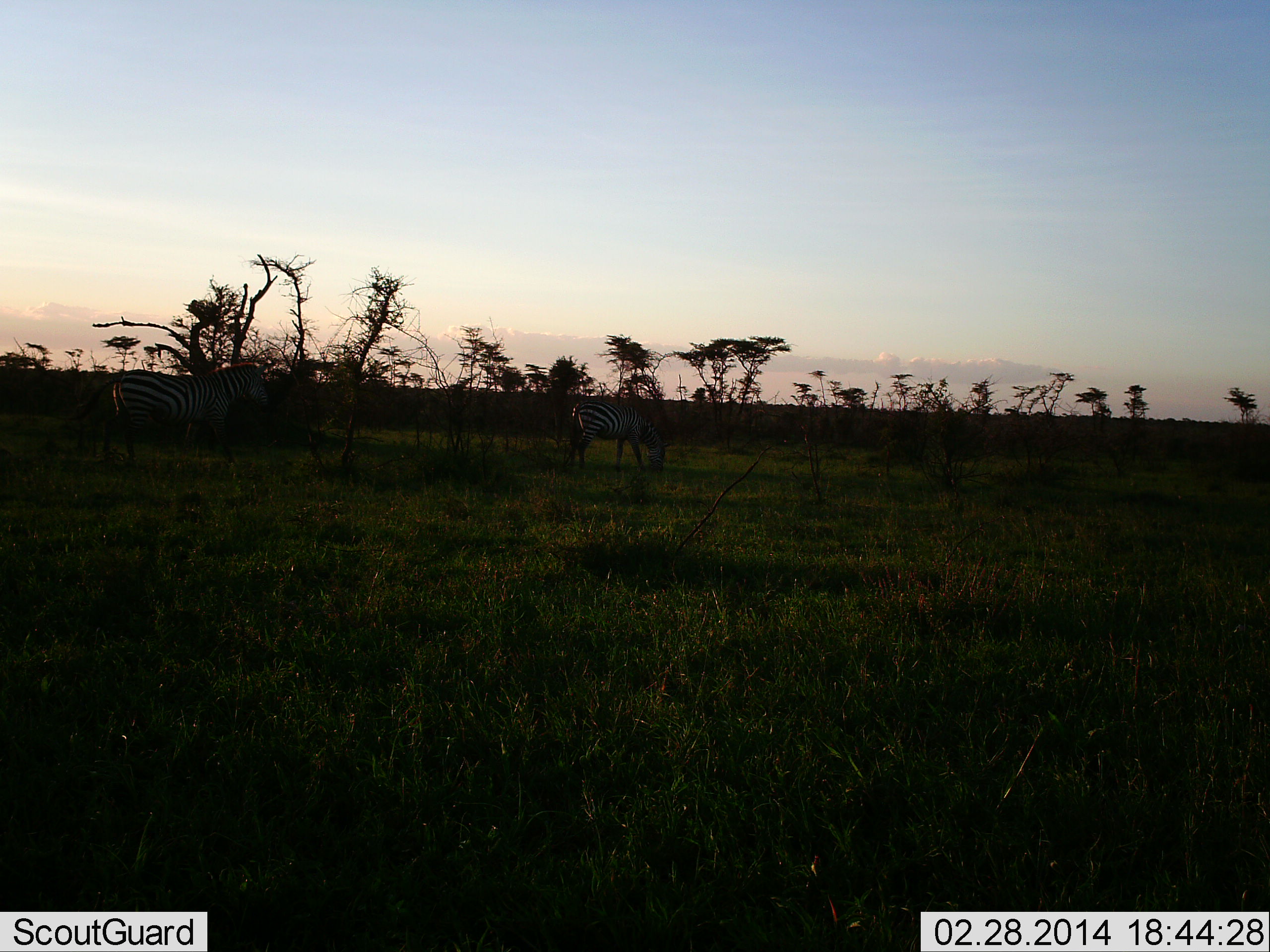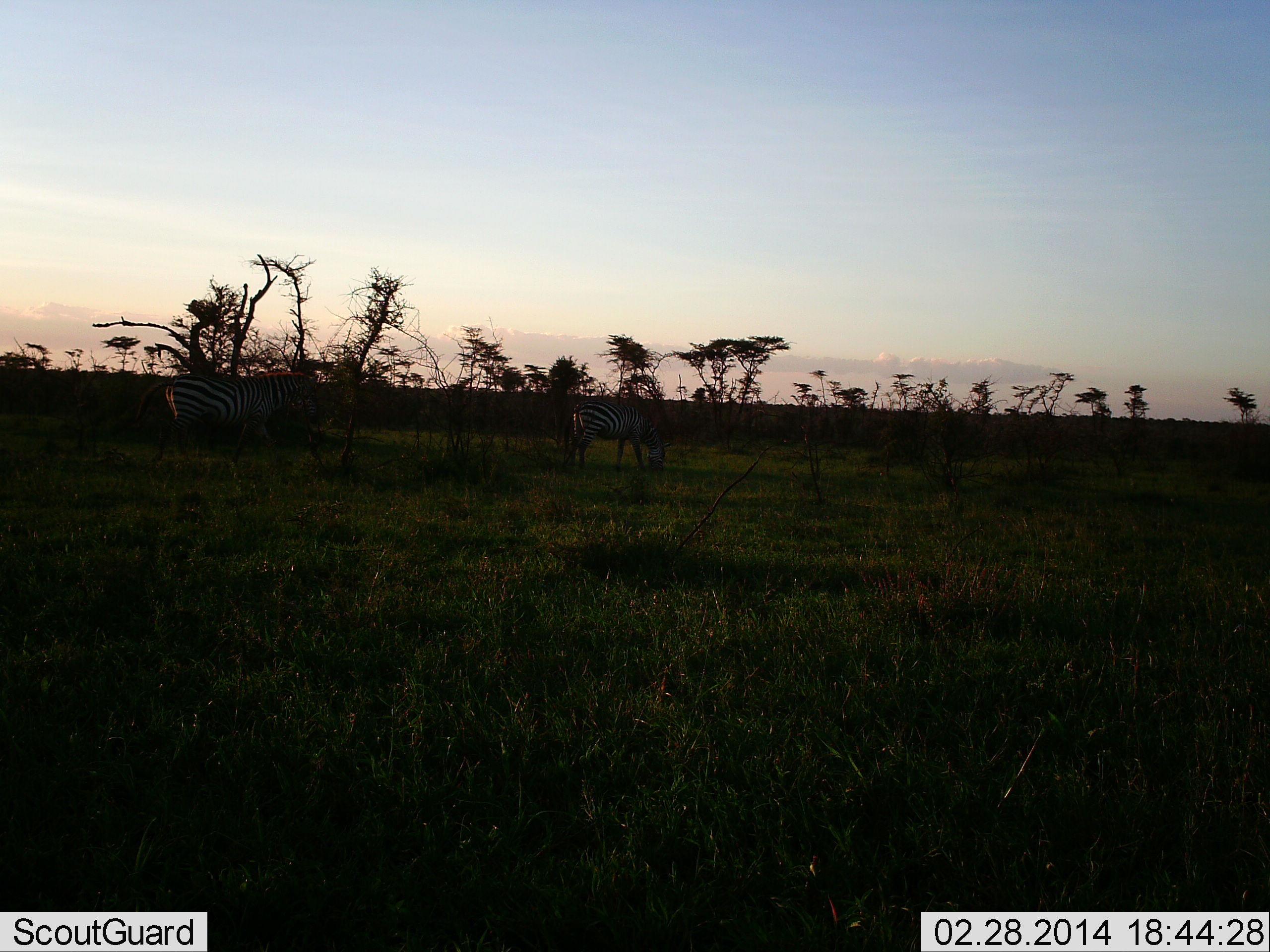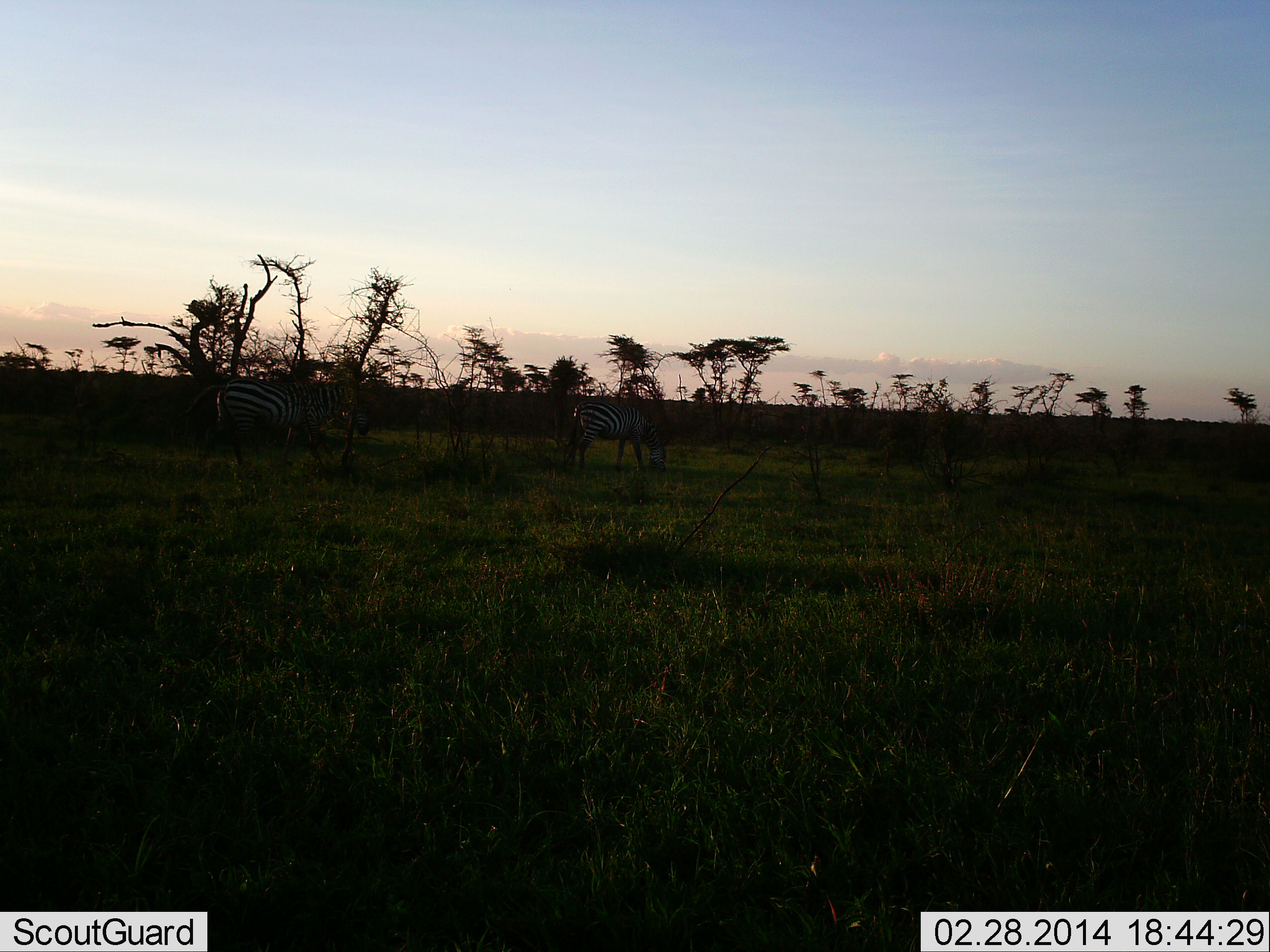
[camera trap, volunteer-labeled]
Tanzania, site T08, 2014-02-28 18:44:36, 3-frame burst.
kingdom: Animalia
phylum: Chordata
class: Mammalia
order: Perissodactyla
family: Equidae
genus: Equus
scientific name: Equus quagga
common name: plains zebra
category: zebra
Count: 2.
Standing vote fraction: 60%.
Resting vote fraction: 0%.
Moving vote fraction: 90%.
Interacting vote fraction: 0%.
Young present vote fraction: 0%.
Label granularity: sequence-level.